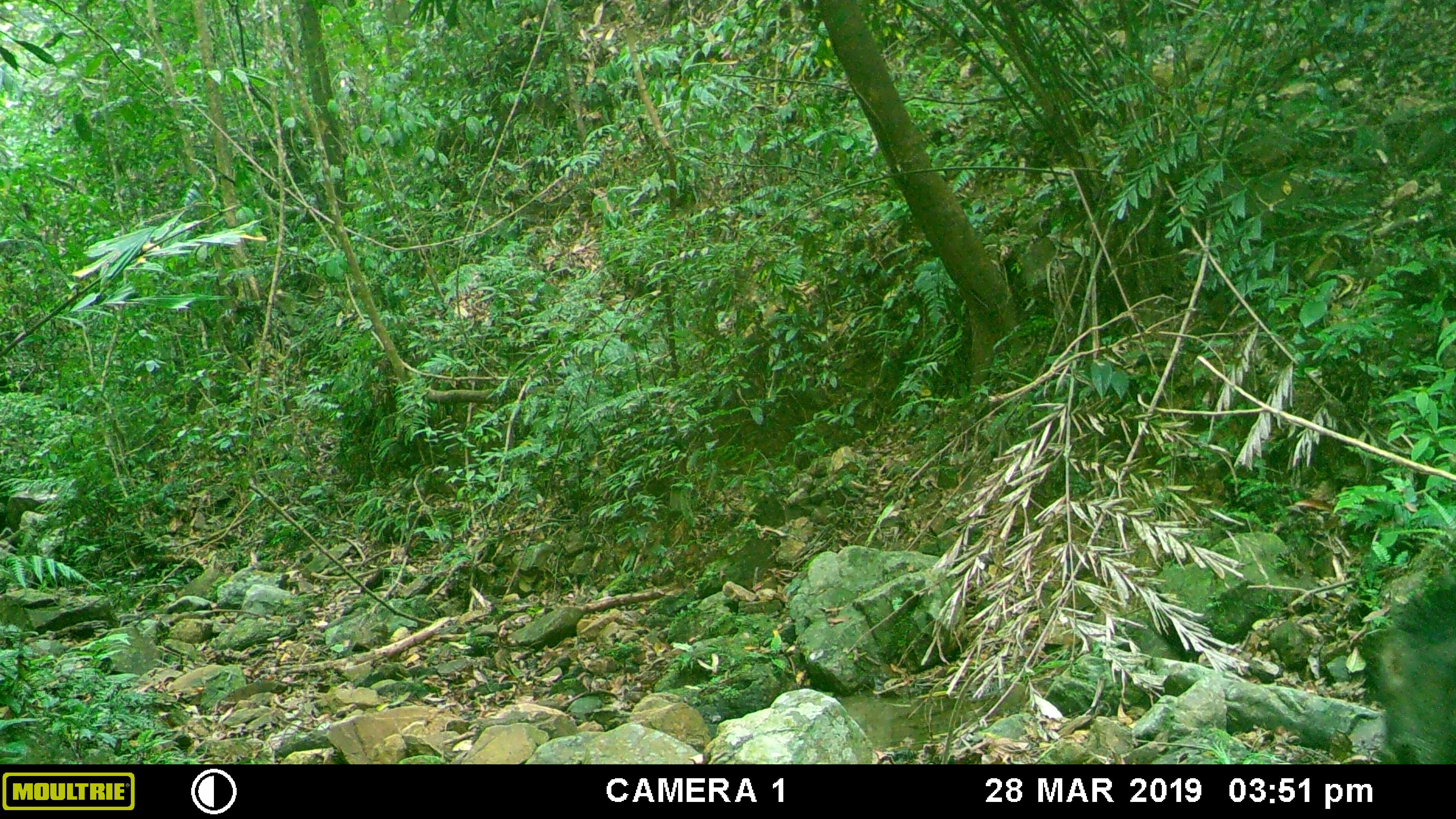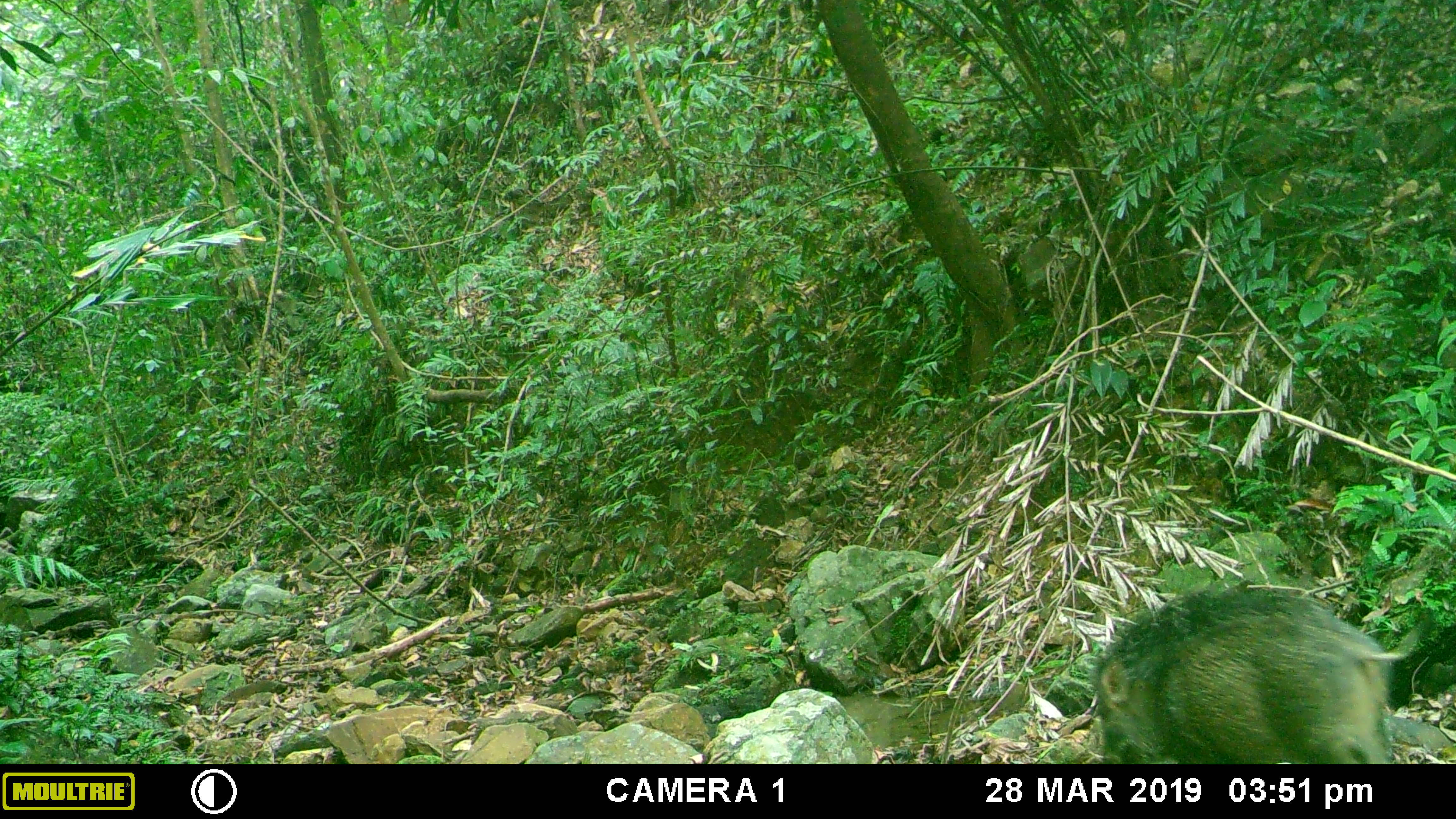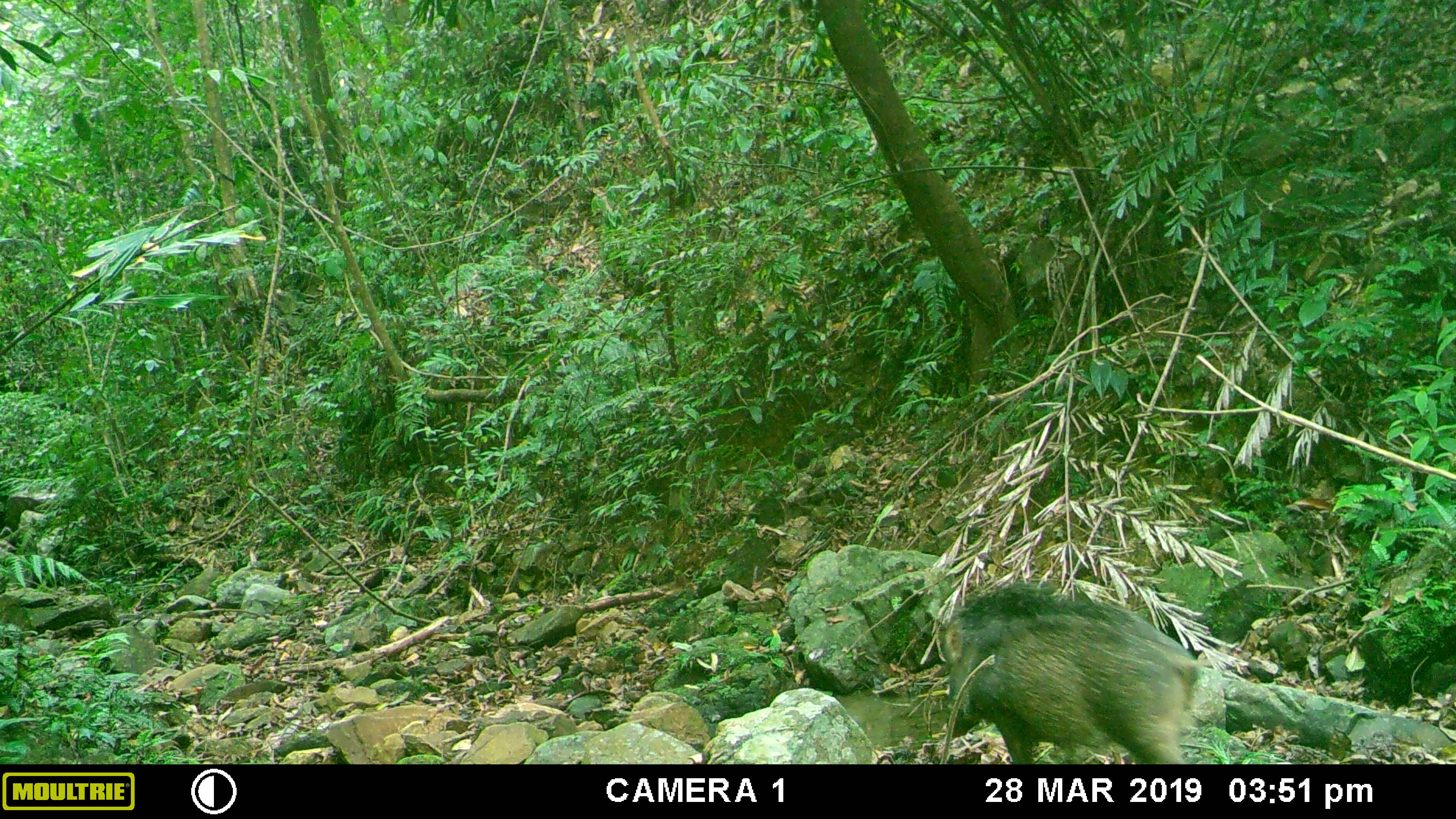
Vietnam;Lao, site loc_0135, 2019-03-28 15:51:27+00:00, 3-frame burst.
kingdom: Animalia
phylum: Chordata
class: Mammalia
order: Artiodactyla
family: Suidae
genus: Sus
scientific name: Sus scrofa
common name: eurasian wild pig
Eurasian wild pig (Sus scrofa). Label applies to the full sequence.